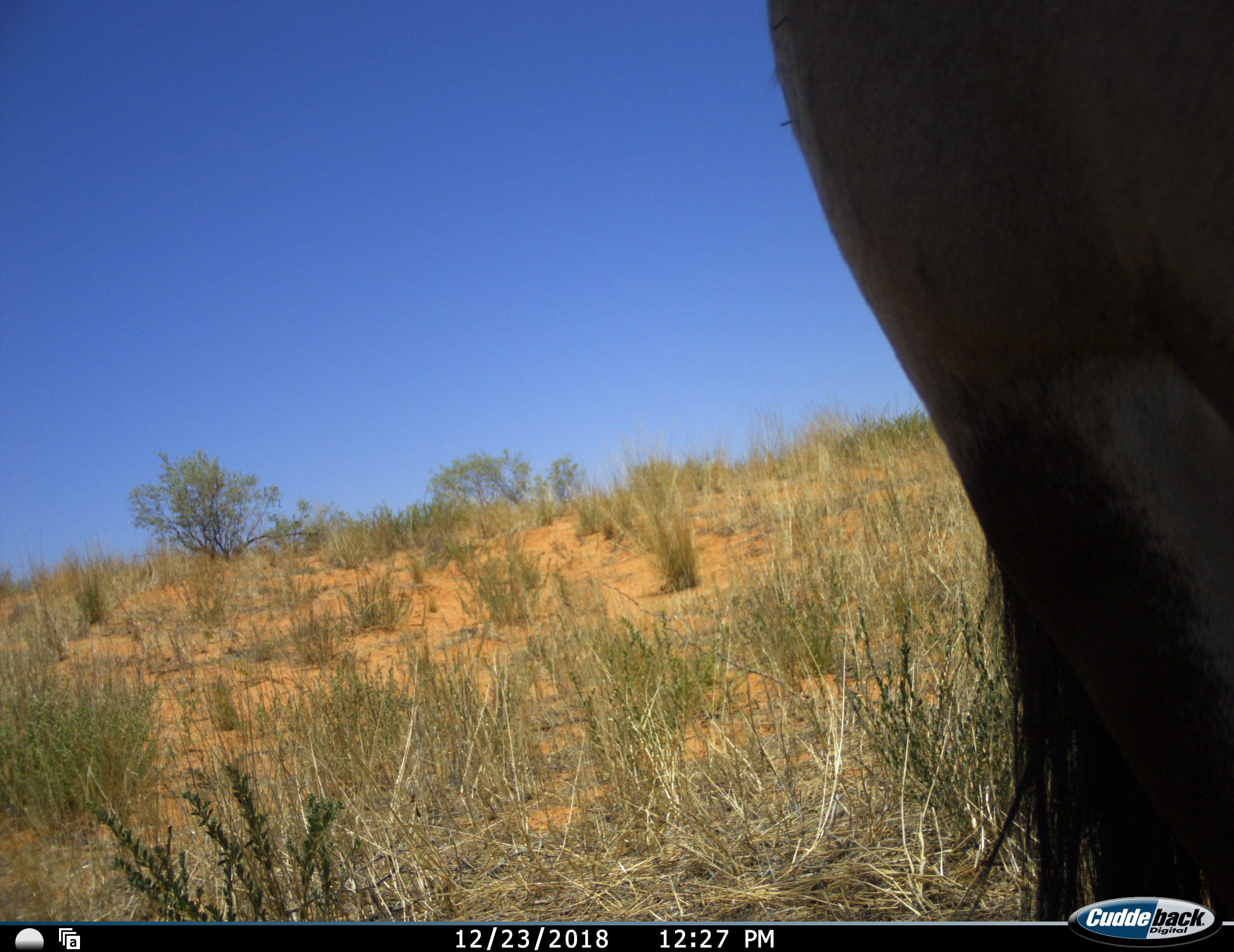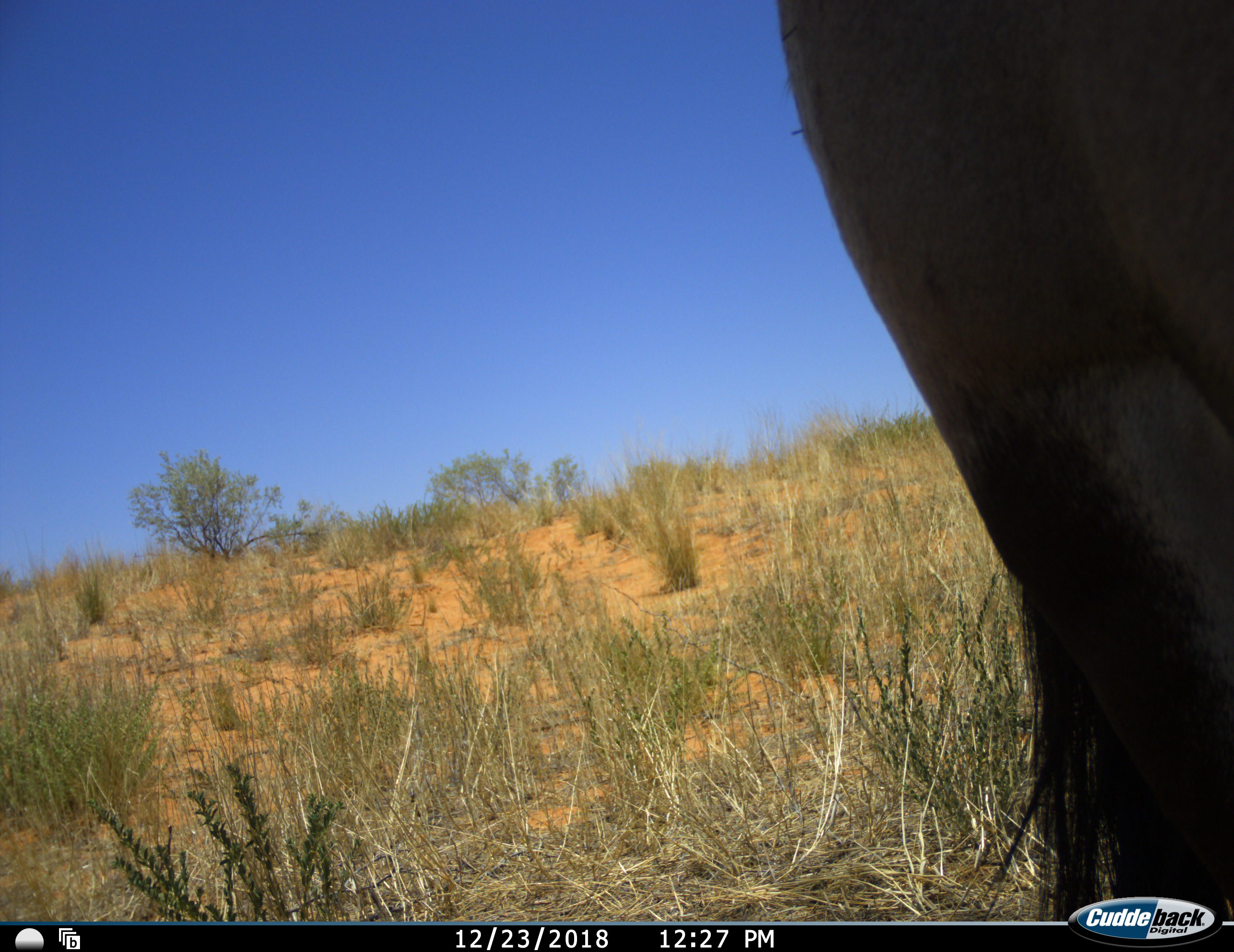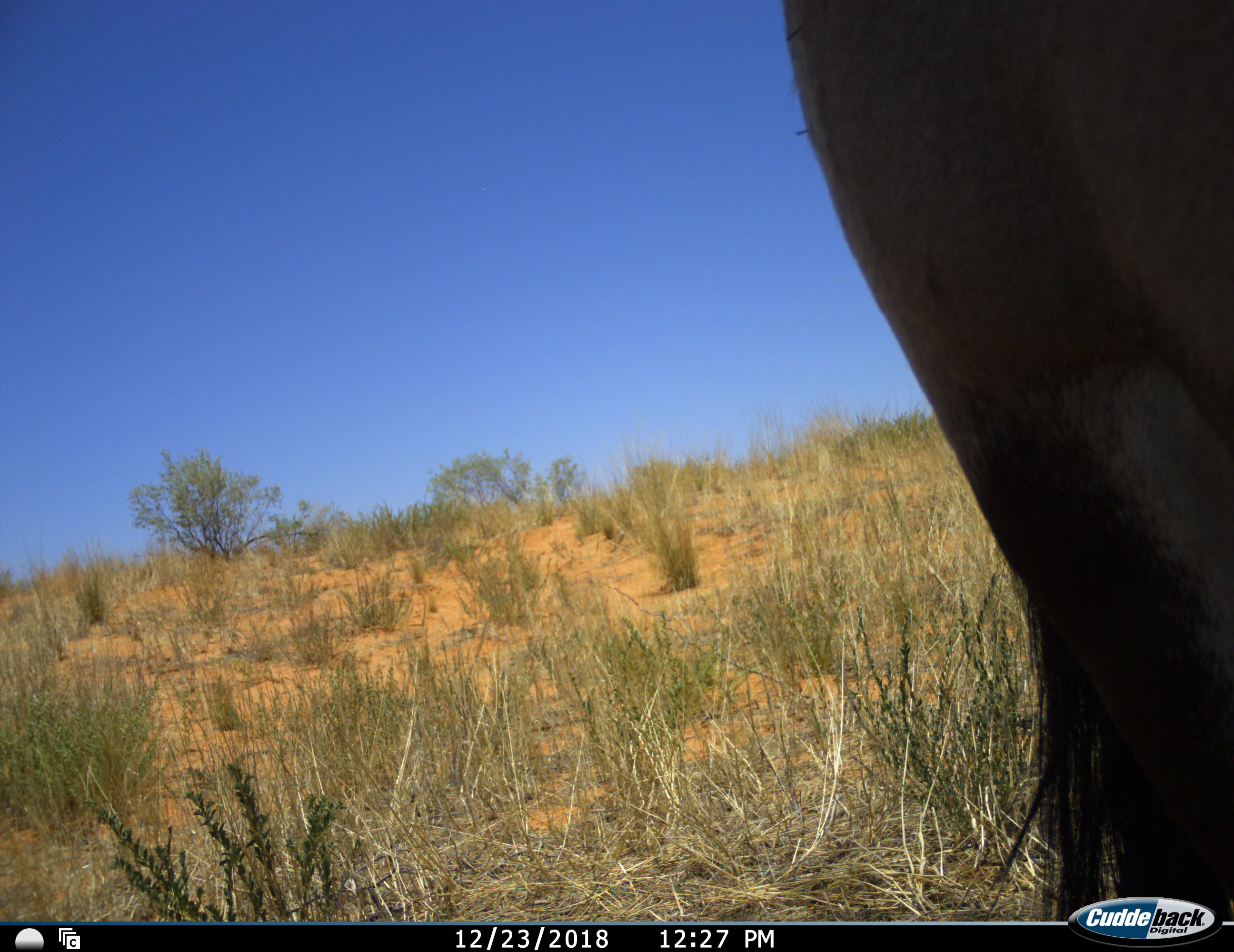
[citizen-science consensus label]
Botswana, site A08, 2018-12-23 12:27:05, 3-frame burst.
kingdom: Animalia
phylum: Chordata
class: Mammalia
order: Artiodactyla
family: Bovidae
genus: Oryx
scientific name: Oryx gazella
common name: gemsbok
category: gemsbokoryx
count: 1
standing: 100%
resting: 0%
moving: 0%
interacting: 0%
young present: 0%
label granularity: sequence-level